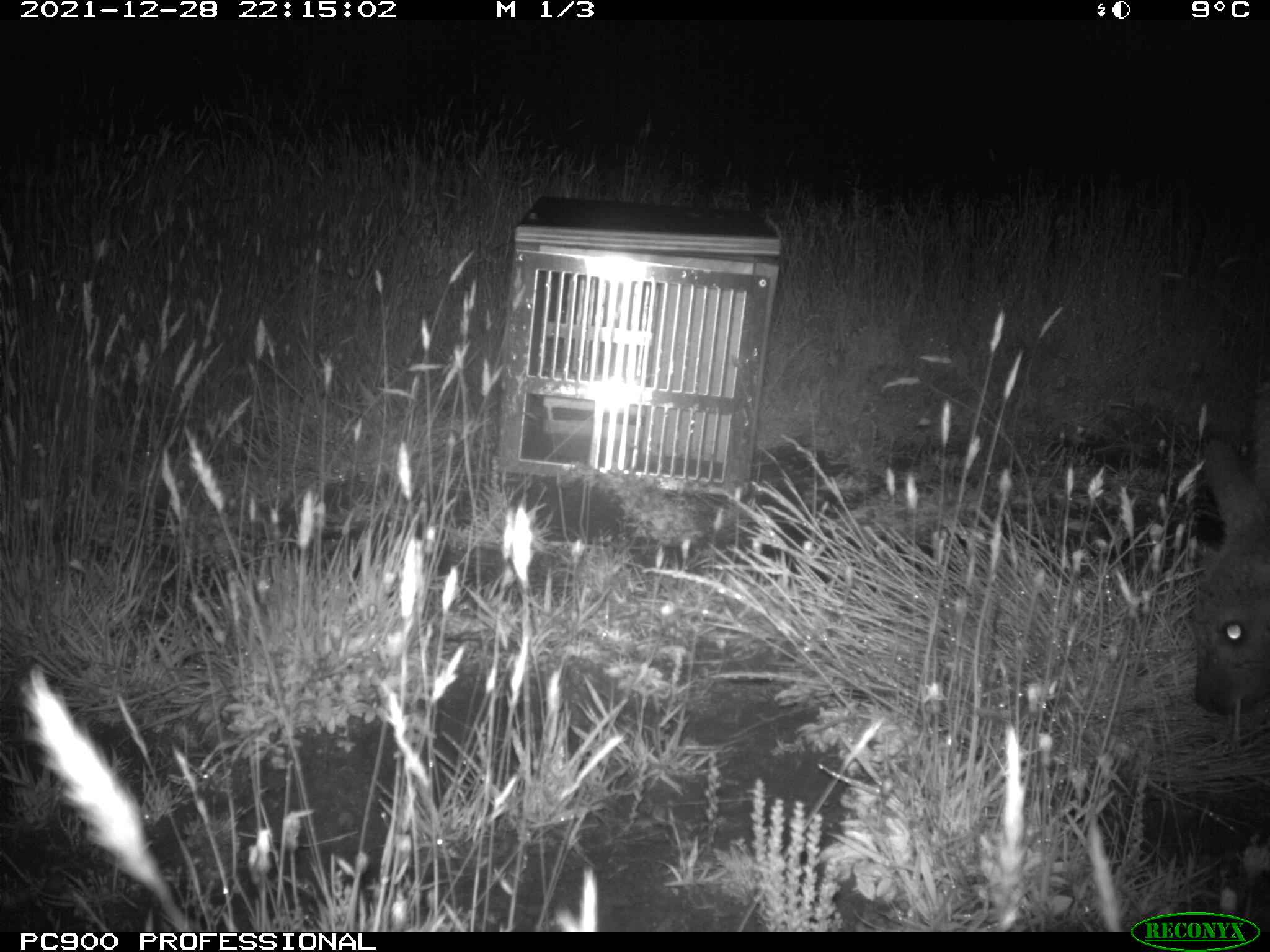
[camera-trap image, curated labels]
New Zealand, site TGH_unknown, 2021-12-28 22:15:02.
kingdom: Animalia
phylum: Chordata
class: Mammalia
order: Diprotodontia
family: Macropodidae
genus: Notamacropus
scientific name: Notamacropus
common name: wallaby